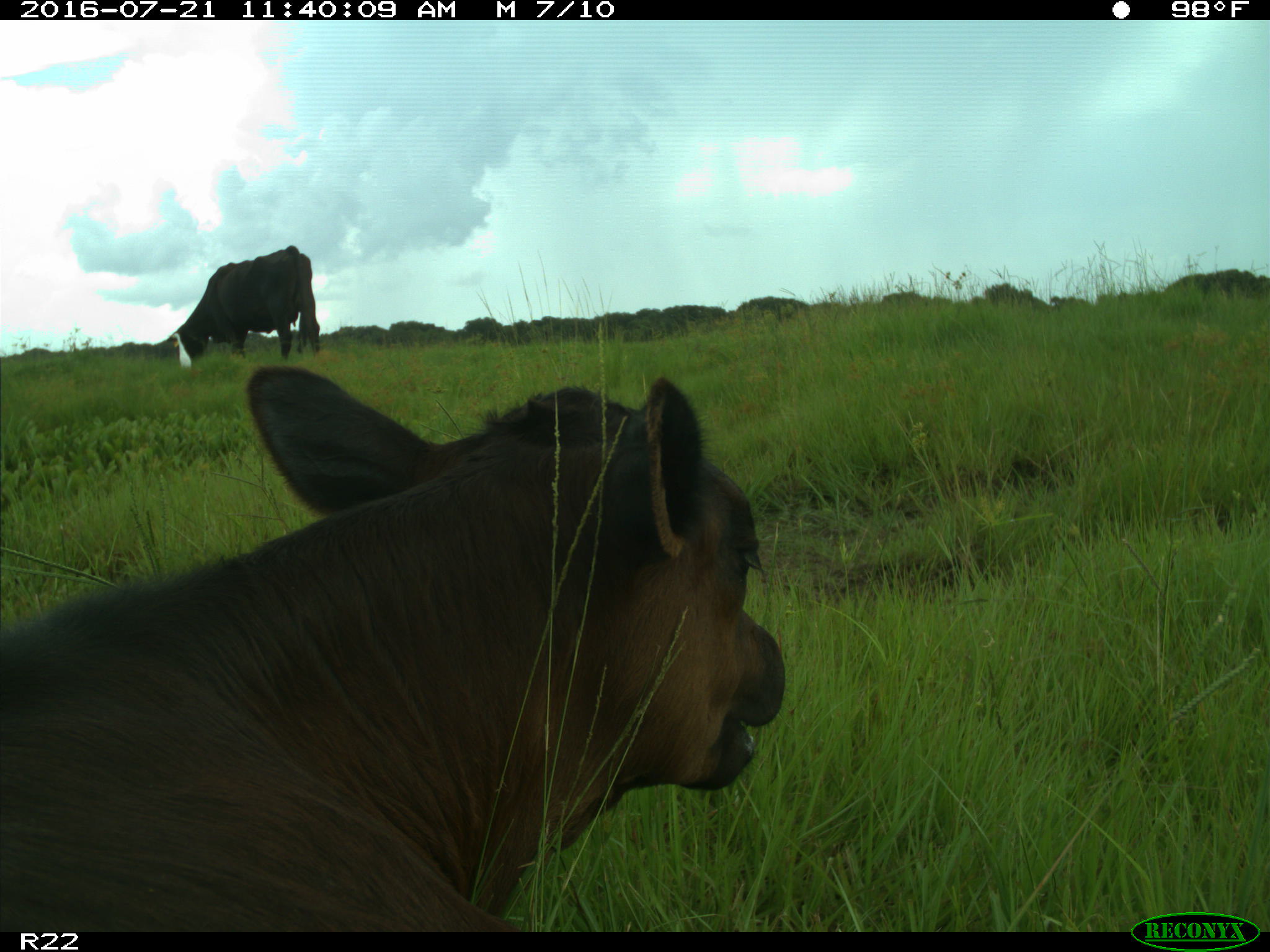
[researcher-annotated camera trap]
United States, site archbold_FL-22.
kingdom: Animalia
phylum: Chordata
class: Mammalia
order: Artiodactyla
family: Bovidae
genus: Bos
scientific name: Bos taurus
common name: domestic cow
Bos taurus (domestic cow).